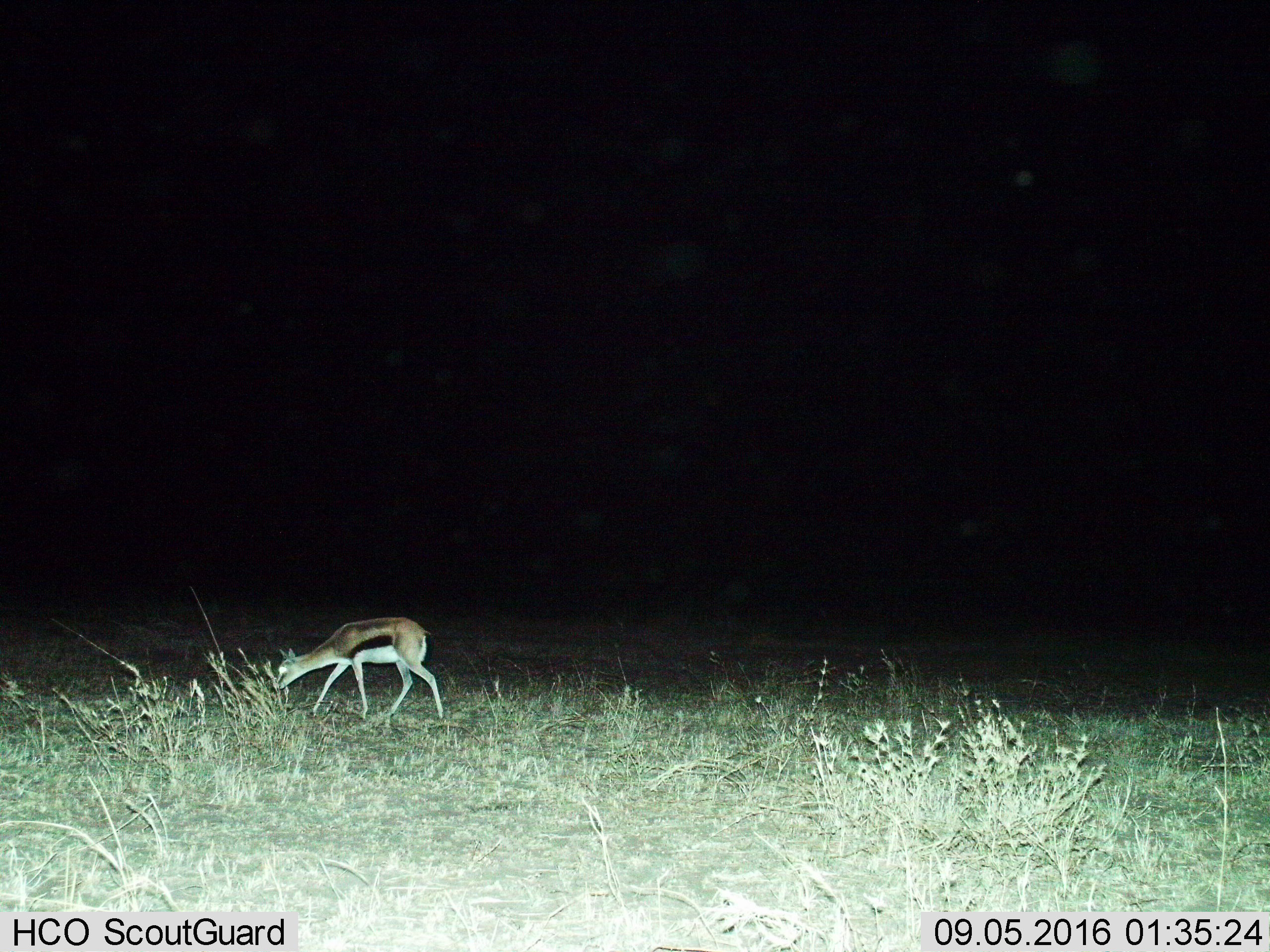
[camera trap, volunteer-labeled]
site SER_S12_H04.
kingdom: Animalia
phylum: Chordata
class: Mammalia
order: Artiodactyla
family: Bovidae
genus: Eudorcas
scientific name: Eudorcas thomsonii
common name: thomson's gazelle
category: gazellethomsons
Gazellethomsons (thomson's gazelle) (Eudorcas thomsonii), count 1. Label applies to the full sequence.